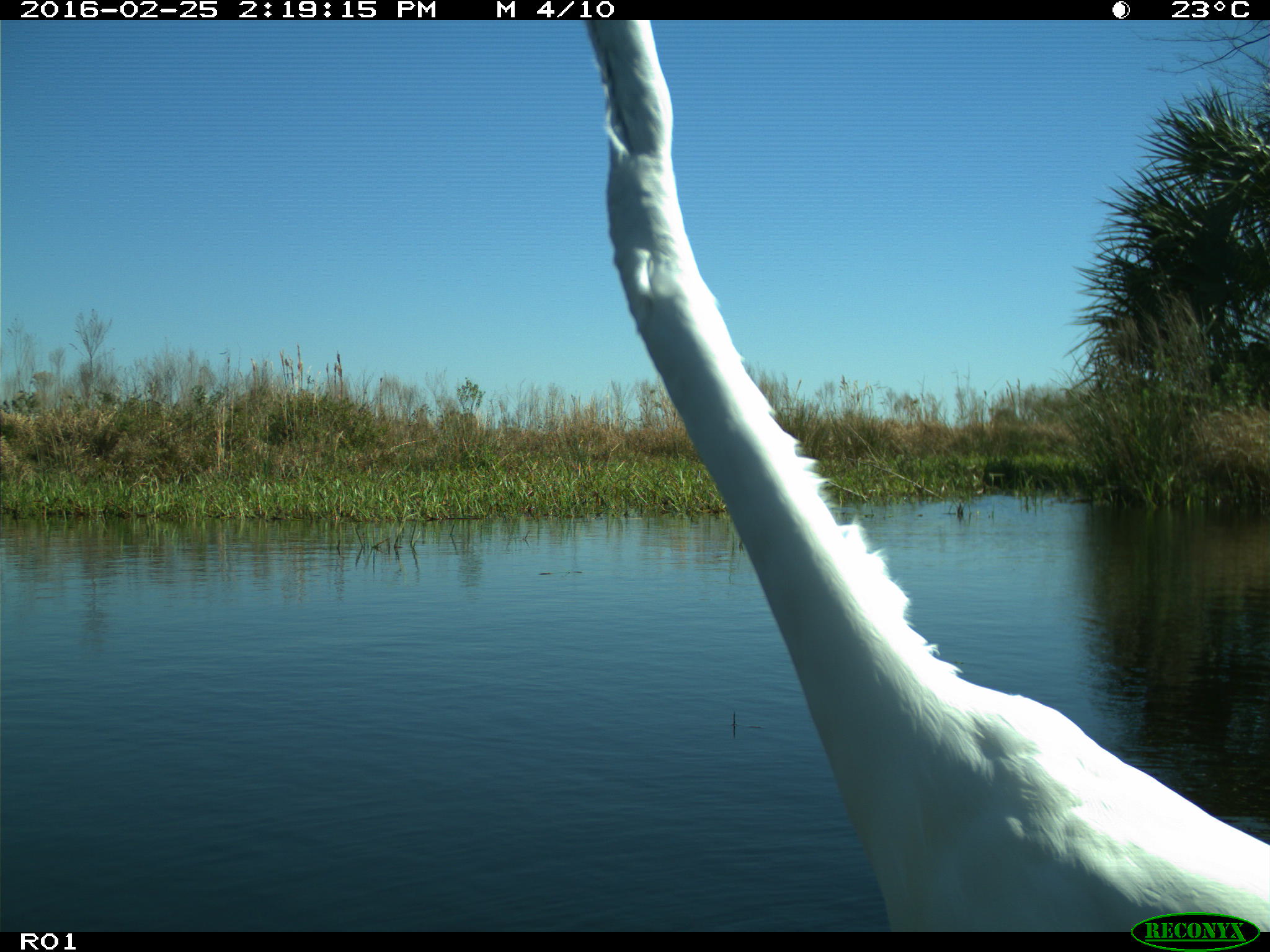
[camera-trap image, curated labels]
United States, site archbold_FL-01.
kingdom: Animalia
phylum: Chordata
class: Aves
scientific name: Aves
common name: birds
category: unidentified bird